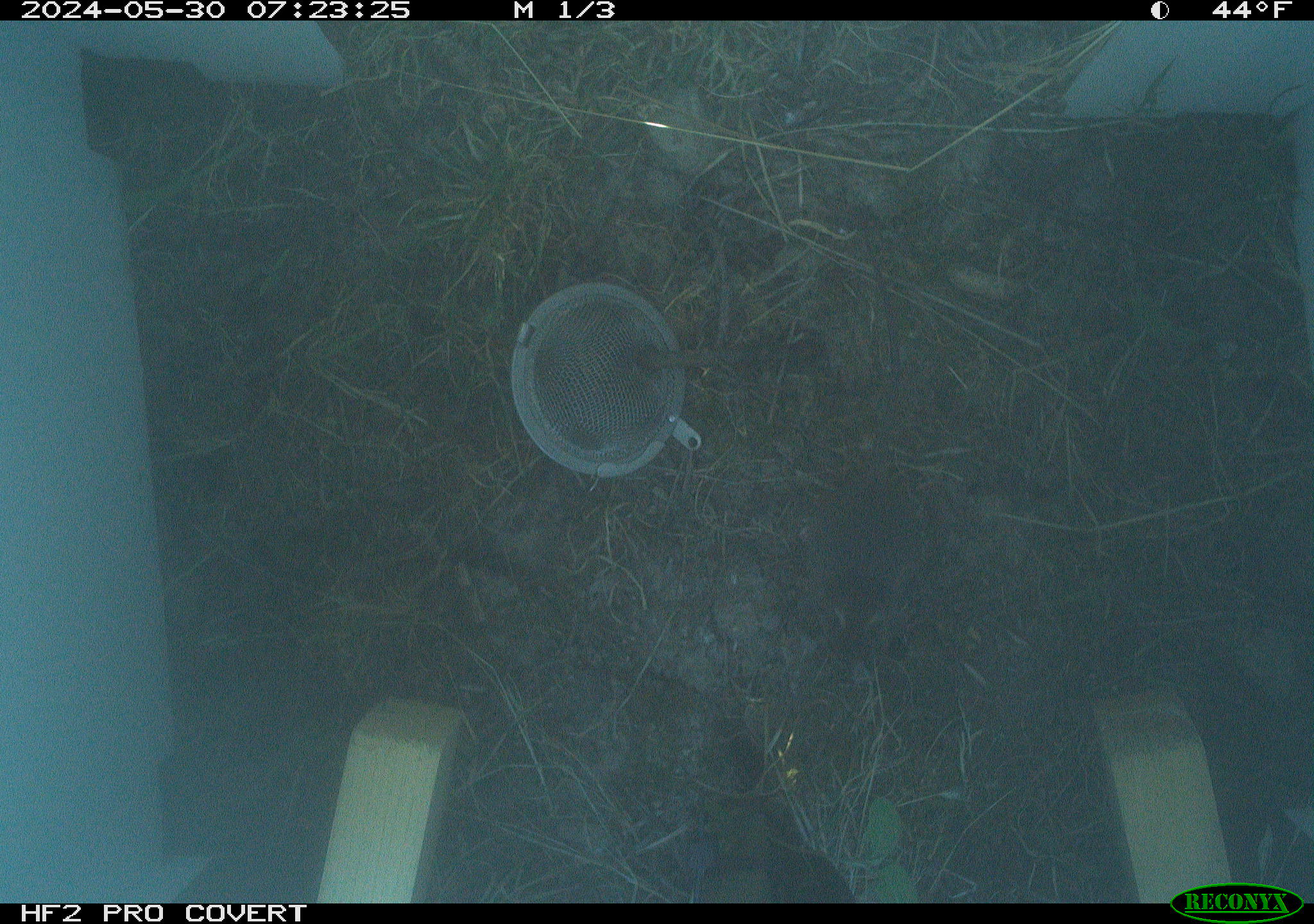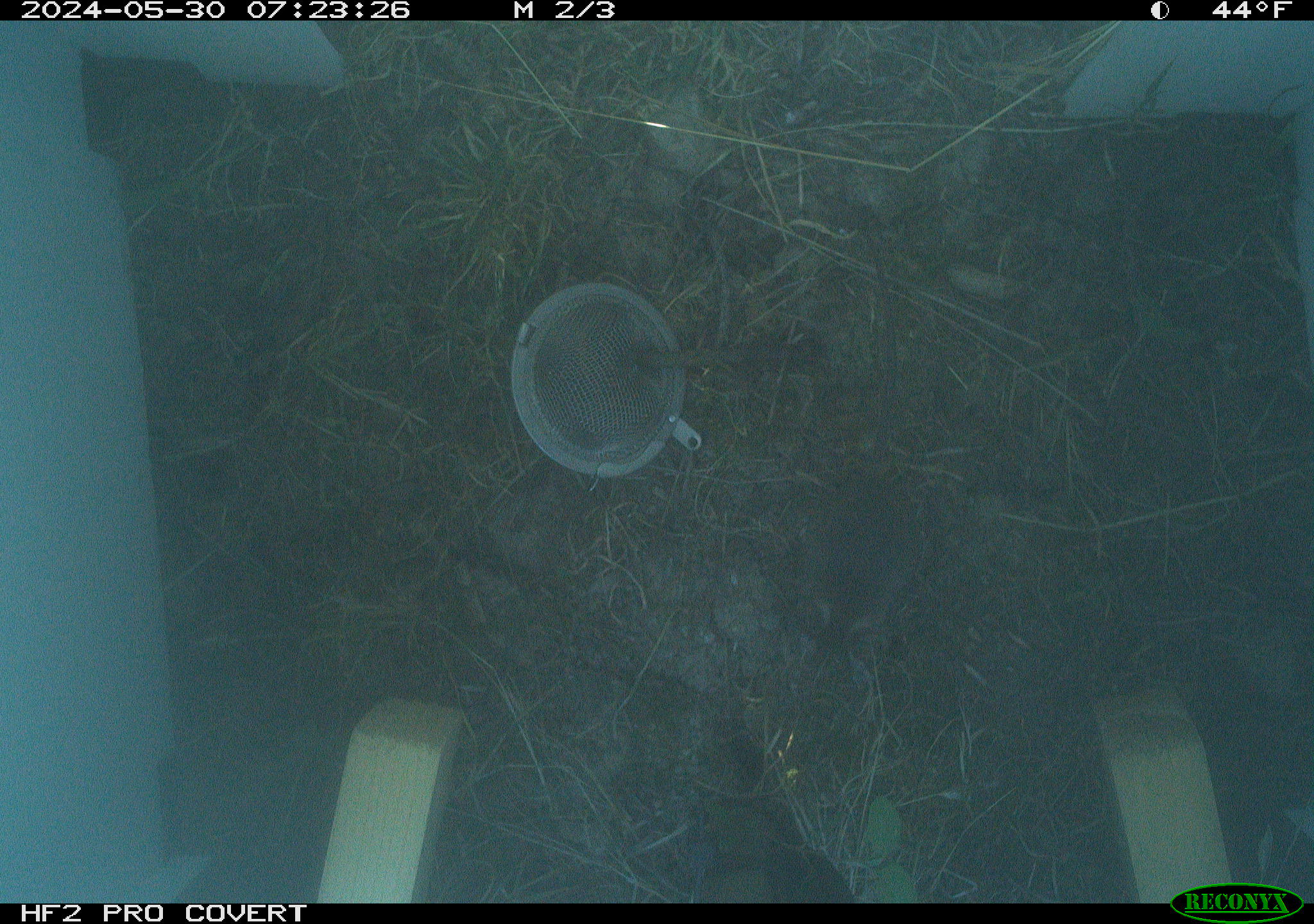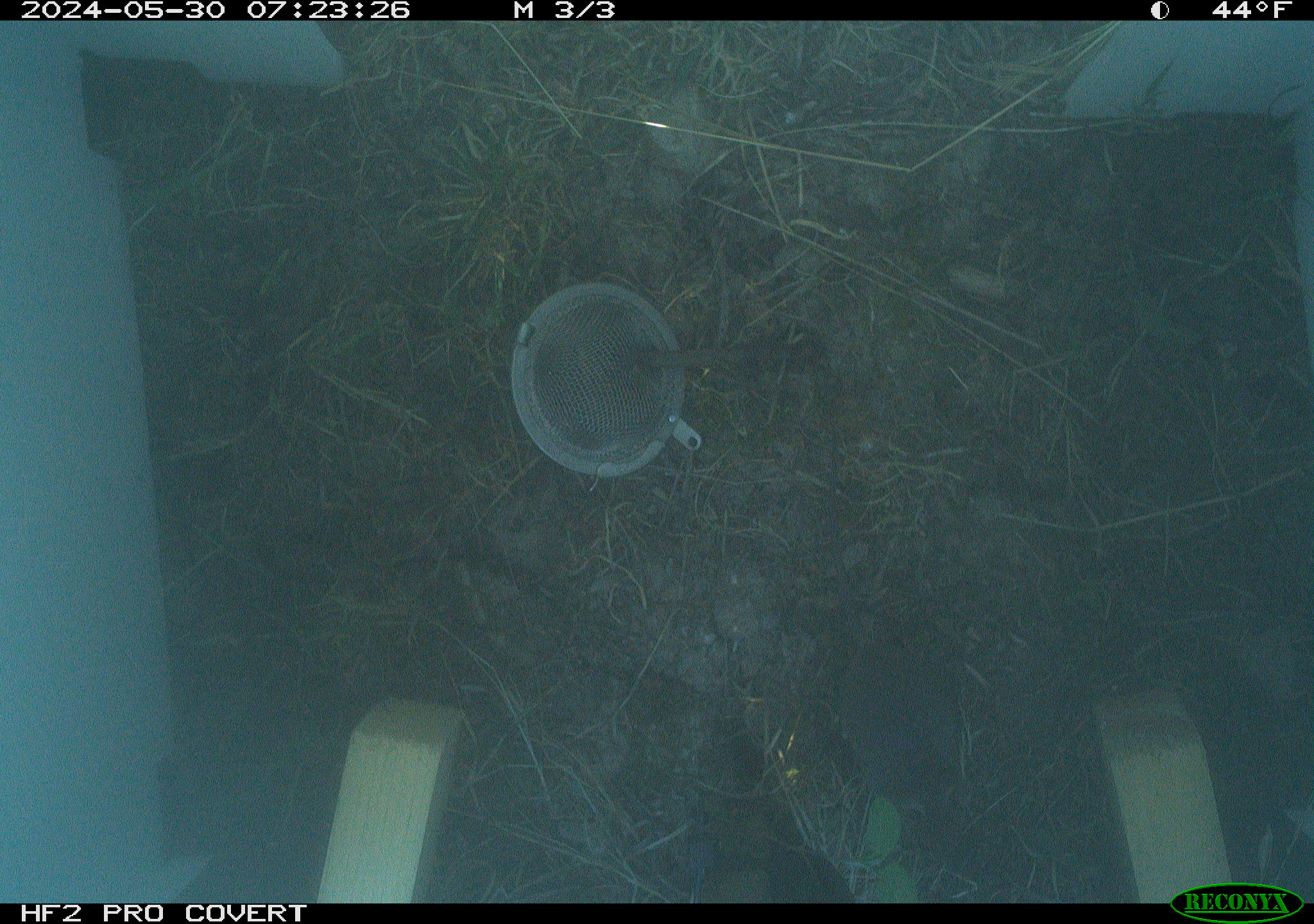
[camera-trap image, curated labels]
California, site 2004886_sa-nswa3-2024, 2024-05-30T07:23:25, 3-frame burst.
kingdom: Animalia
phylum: Chordata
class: Mammalia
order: Rodentia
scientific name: Rodentia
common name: rodent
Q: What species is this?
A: Rodent (Rodentia).